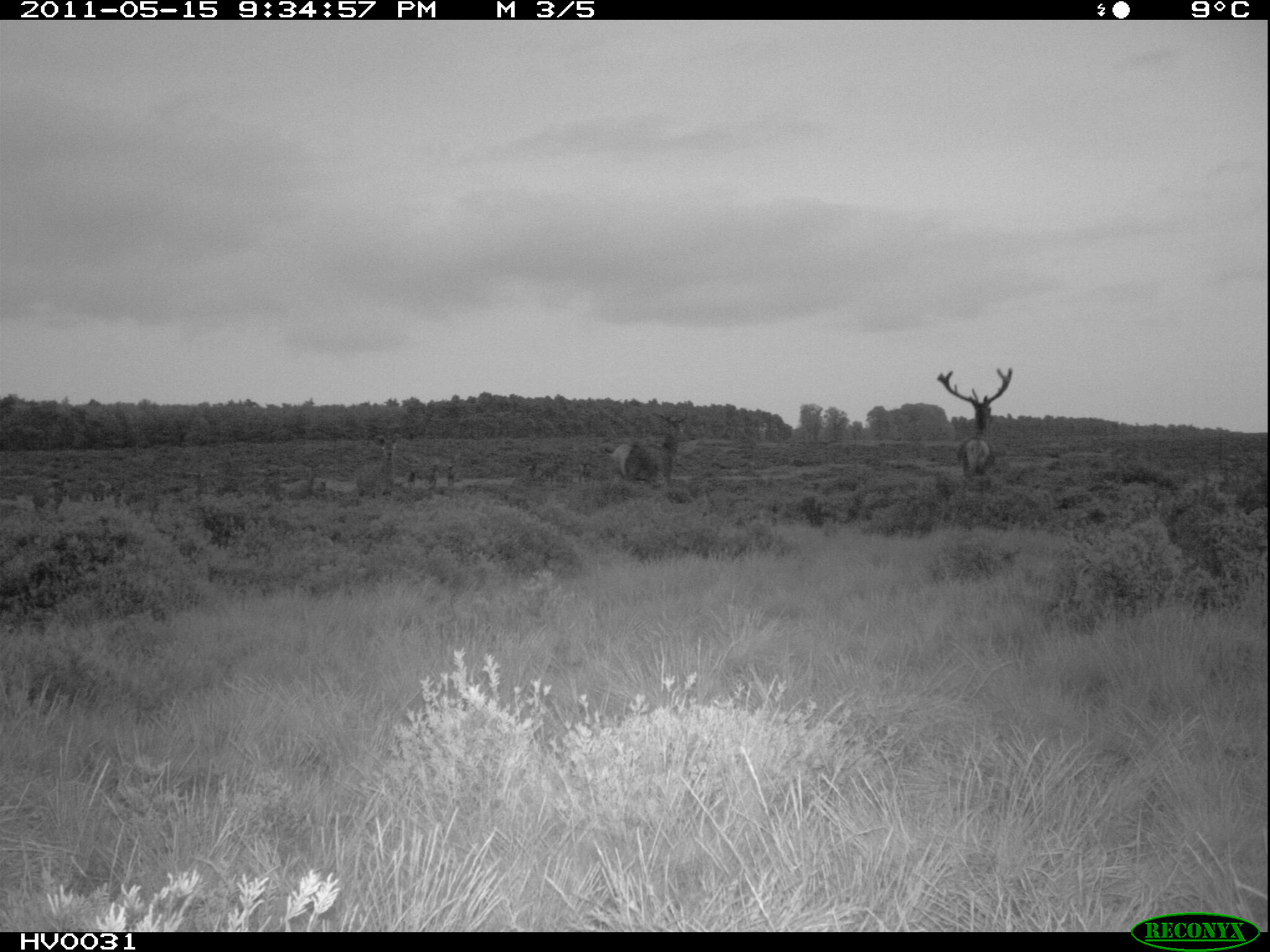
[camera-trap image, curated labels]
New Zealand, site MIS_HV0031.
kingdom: Animalia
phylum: Chordata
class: Mammalia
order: Artiodactyla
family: Cervidae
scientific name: Cervidae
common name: deer